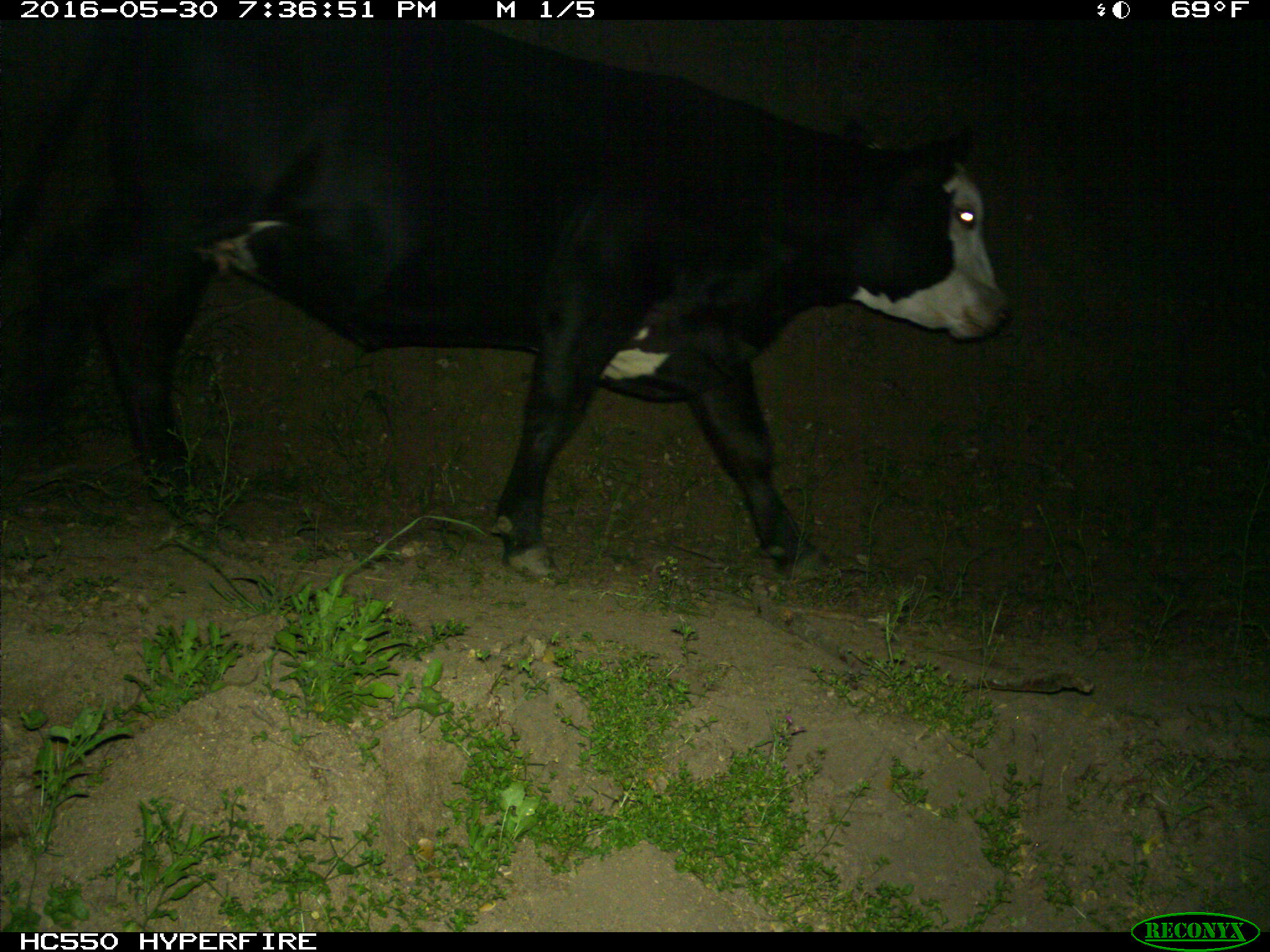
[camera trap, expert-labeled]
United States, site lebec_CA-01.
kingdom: Animalia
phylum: Chordata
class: Mammalia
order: Artiodactyla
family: Bovidae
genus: Bos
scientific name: Bos taurus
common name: domestic cow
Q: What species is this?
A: Bos taurus (domestic cow).